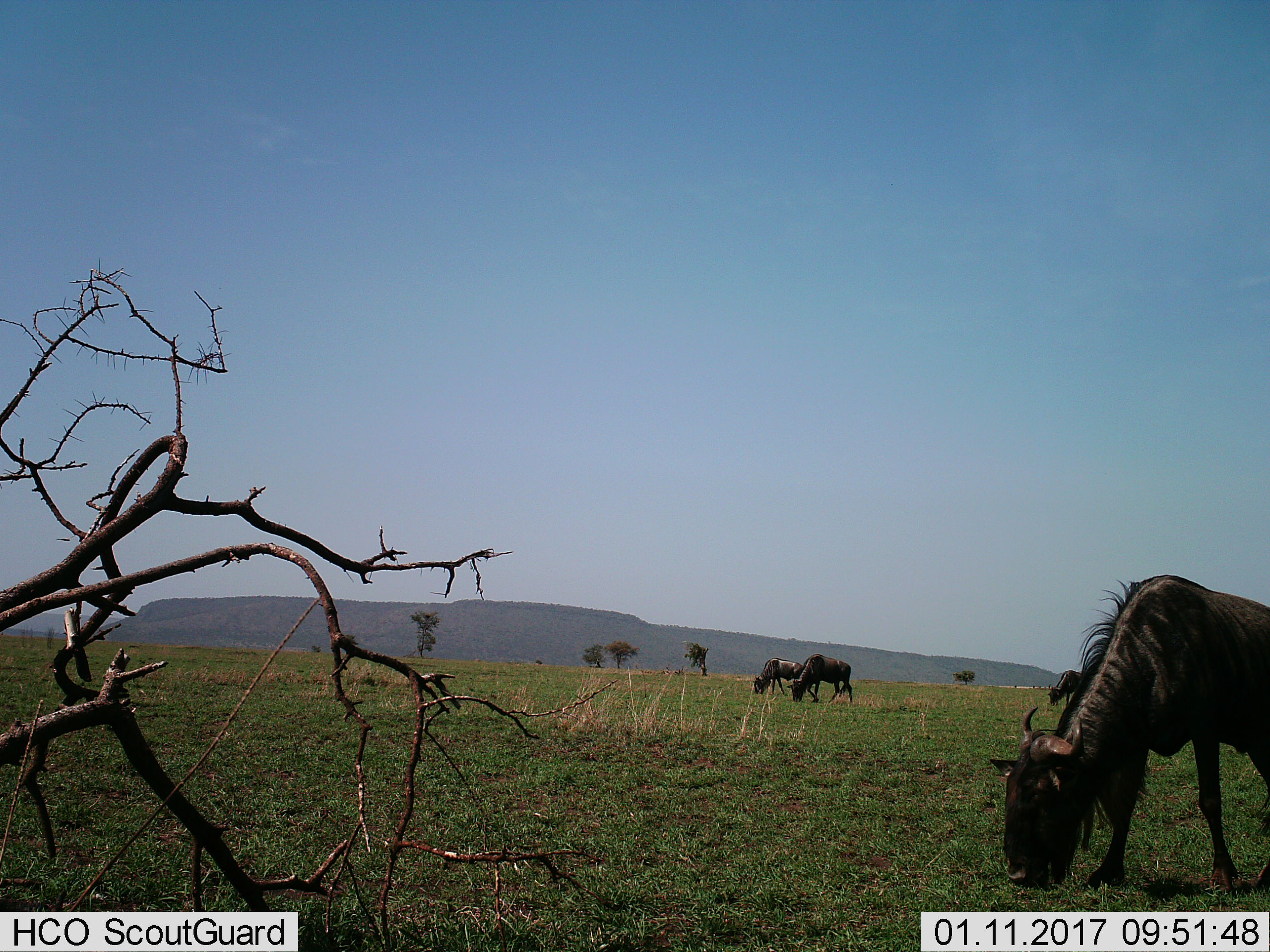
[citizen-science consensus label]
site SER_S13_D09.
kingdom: Animalia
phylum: Chordata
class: Mammalia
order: Artiodactyla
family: Bovidae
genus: Connochaetes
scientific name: Connochaetes taurinus taurinus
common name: blue wildebeest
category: wildebeestblue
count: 3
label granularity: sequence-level